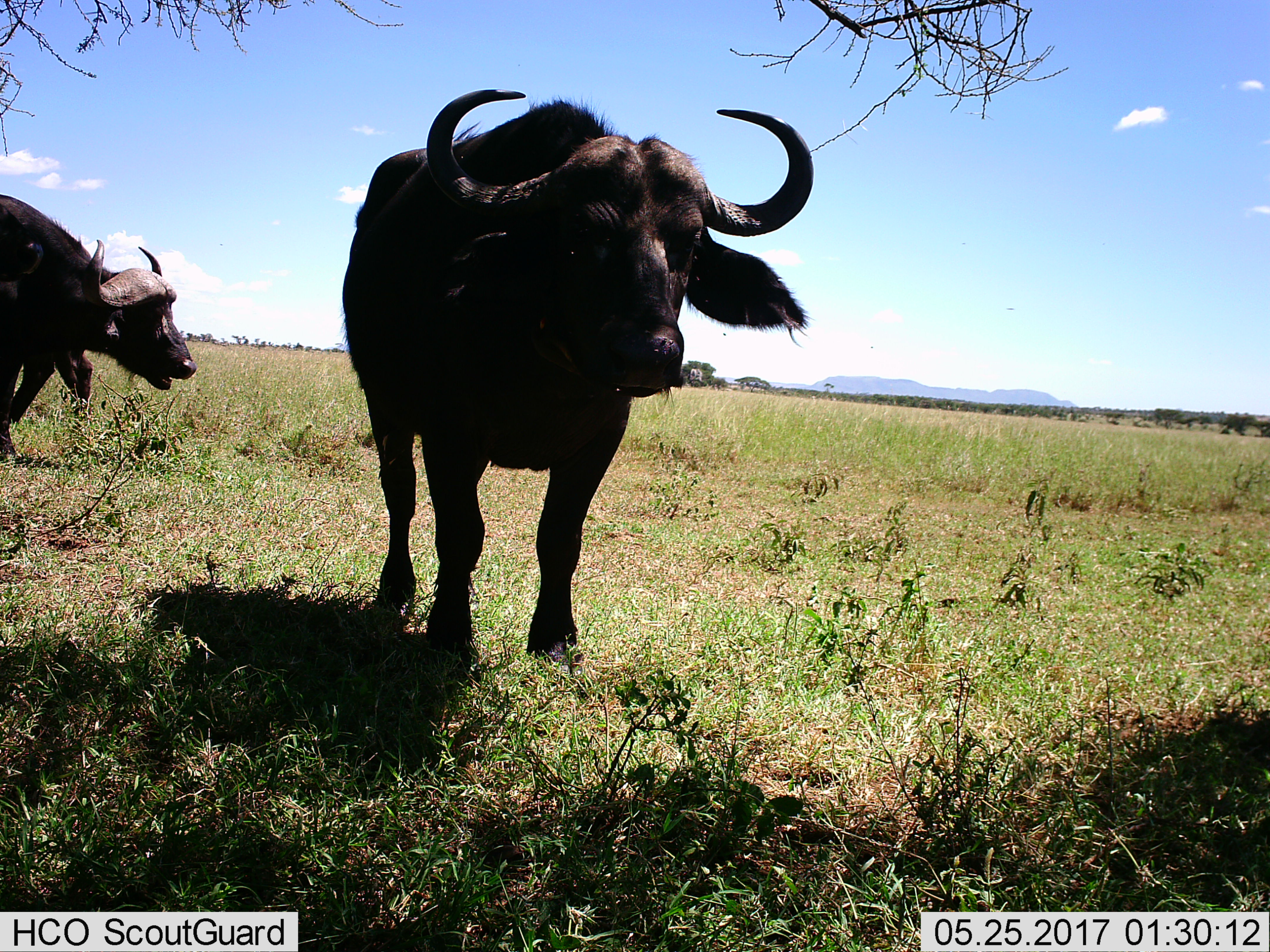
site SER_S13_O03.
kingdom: Animalia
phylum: Chordata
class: Mammalia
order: Artiodactyla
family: Bovidae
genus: Syncerus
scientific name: Syncerus caffer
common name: african buffalo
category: buffalo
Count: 3.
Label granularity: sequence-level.